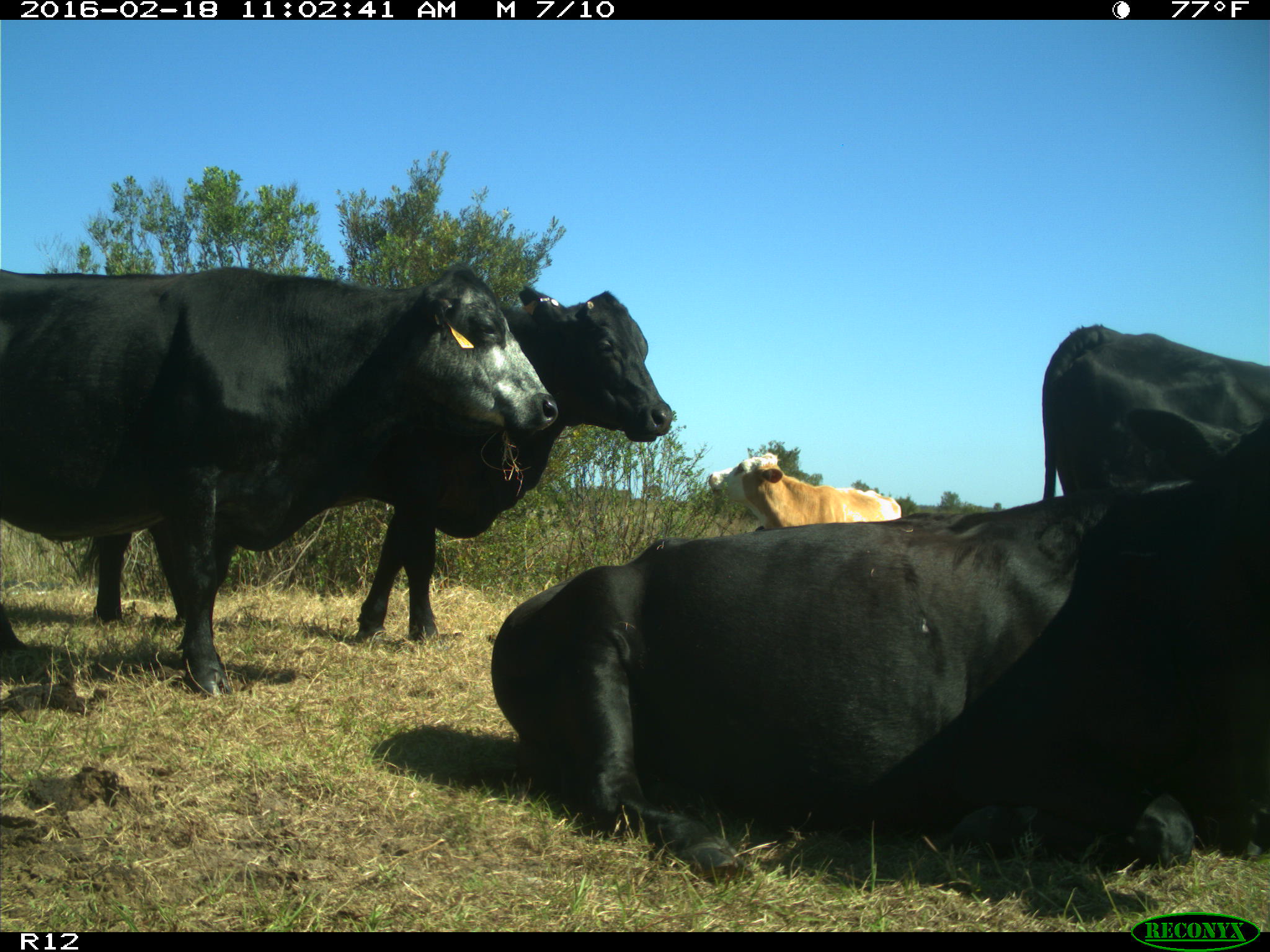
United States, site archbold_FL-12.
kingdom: Animalia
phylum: Chordata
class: Mammalia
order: Artiodactyla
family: Bovidae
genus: Bos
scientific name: Bos taurus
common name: domestic cow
Bos taurus (domestic cow).